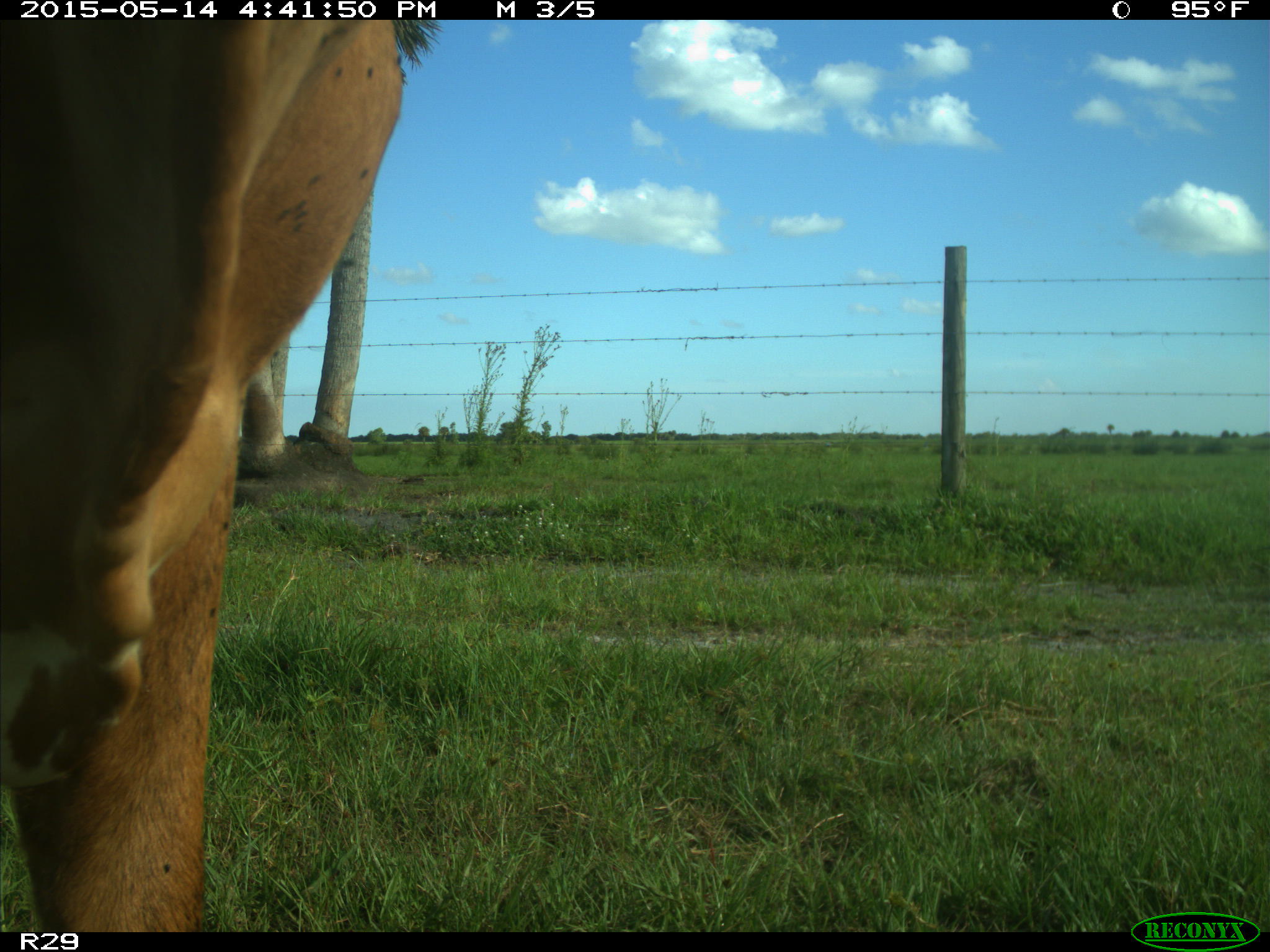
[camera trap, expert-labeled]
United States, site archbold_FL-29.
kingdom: Animalia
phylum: Chordata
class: Mammalia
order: Artiodactyla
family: Bovidae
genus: Bos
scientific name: Bos taurus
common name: domestic cow